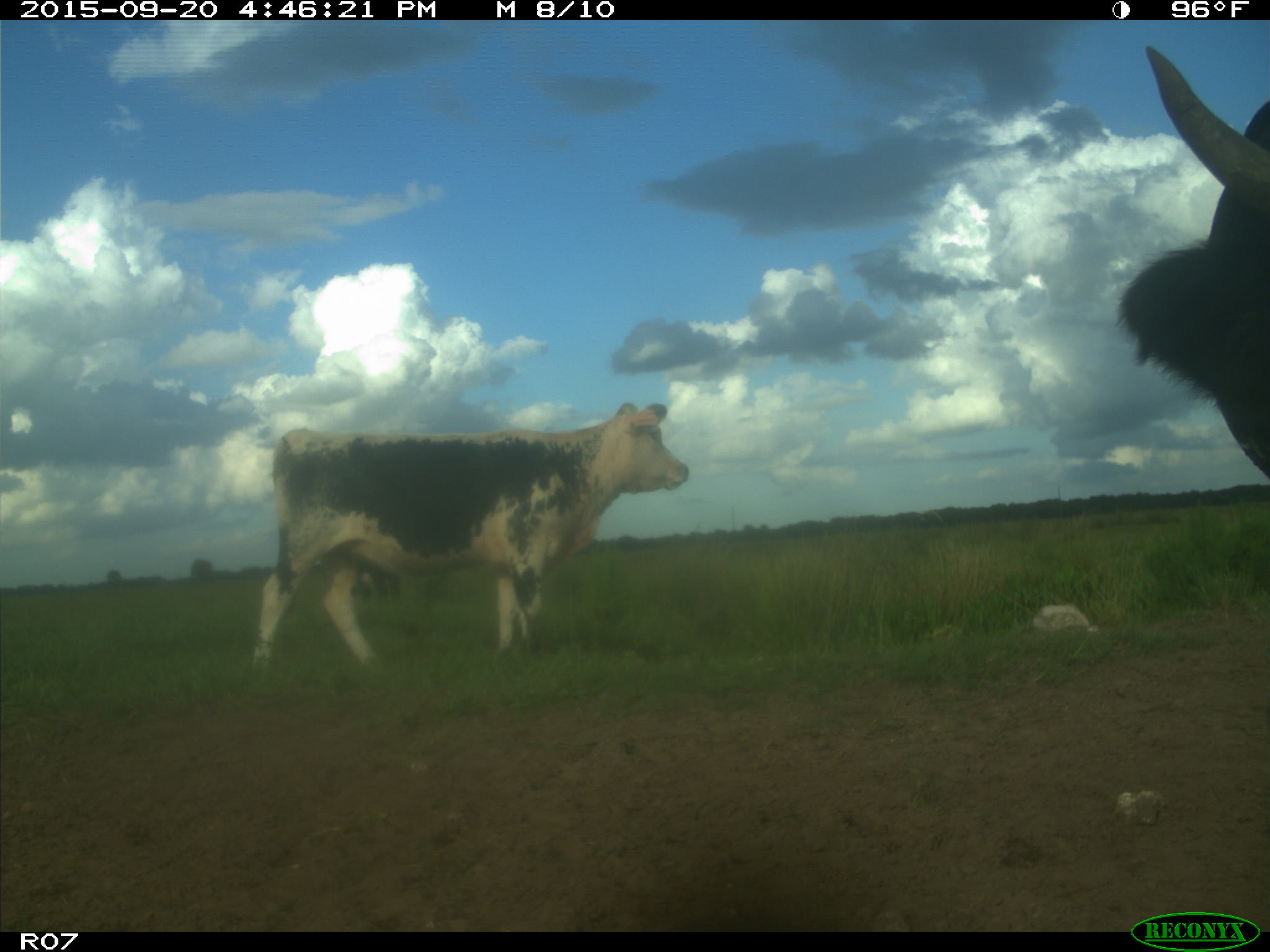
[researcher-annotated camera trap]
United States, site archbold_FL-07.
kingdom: Animalia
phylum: Chordata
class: Mammalia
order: Artiodactyla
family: Bovidae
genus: Bos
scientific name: Bos taurus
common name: domestic cow